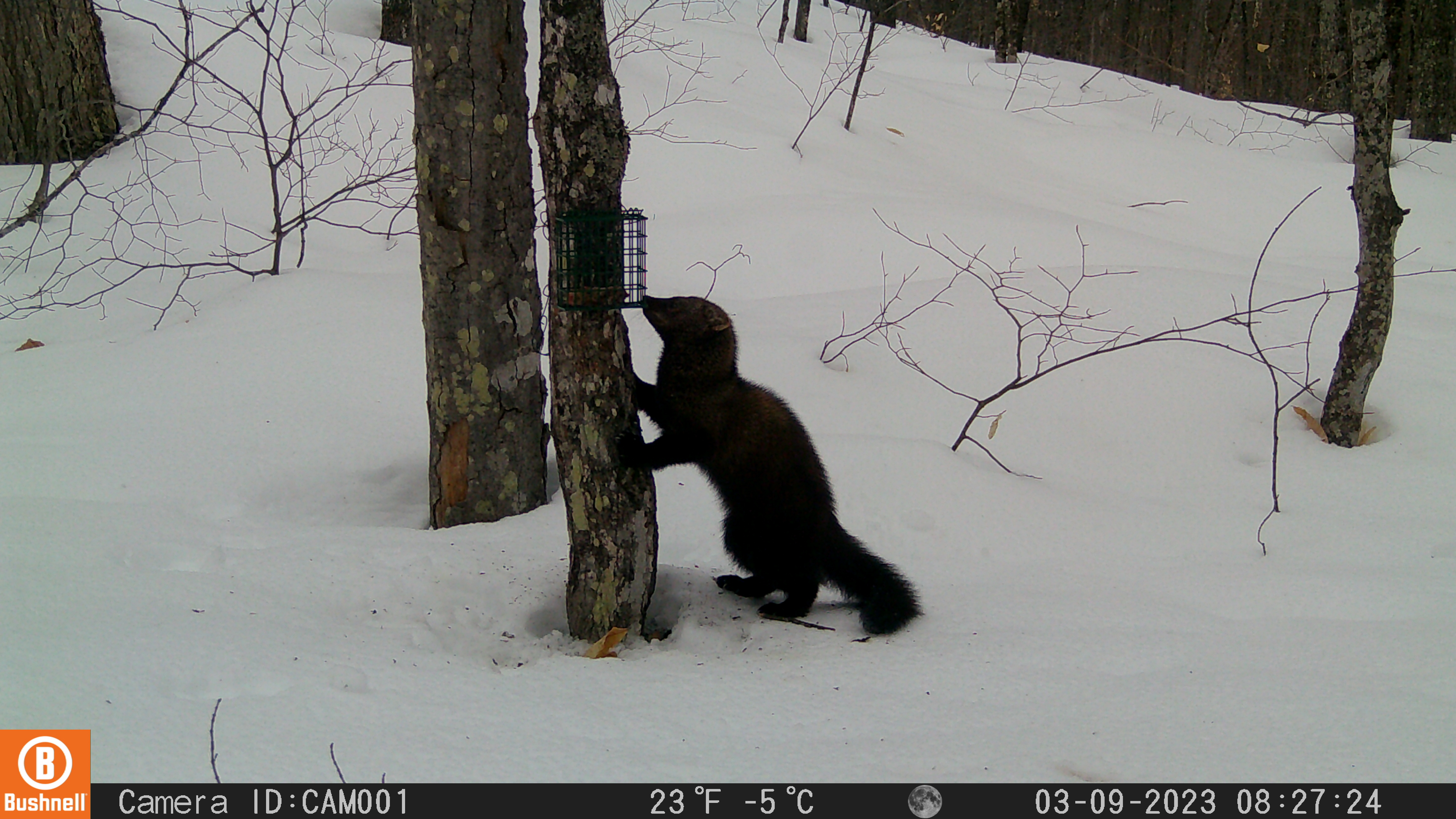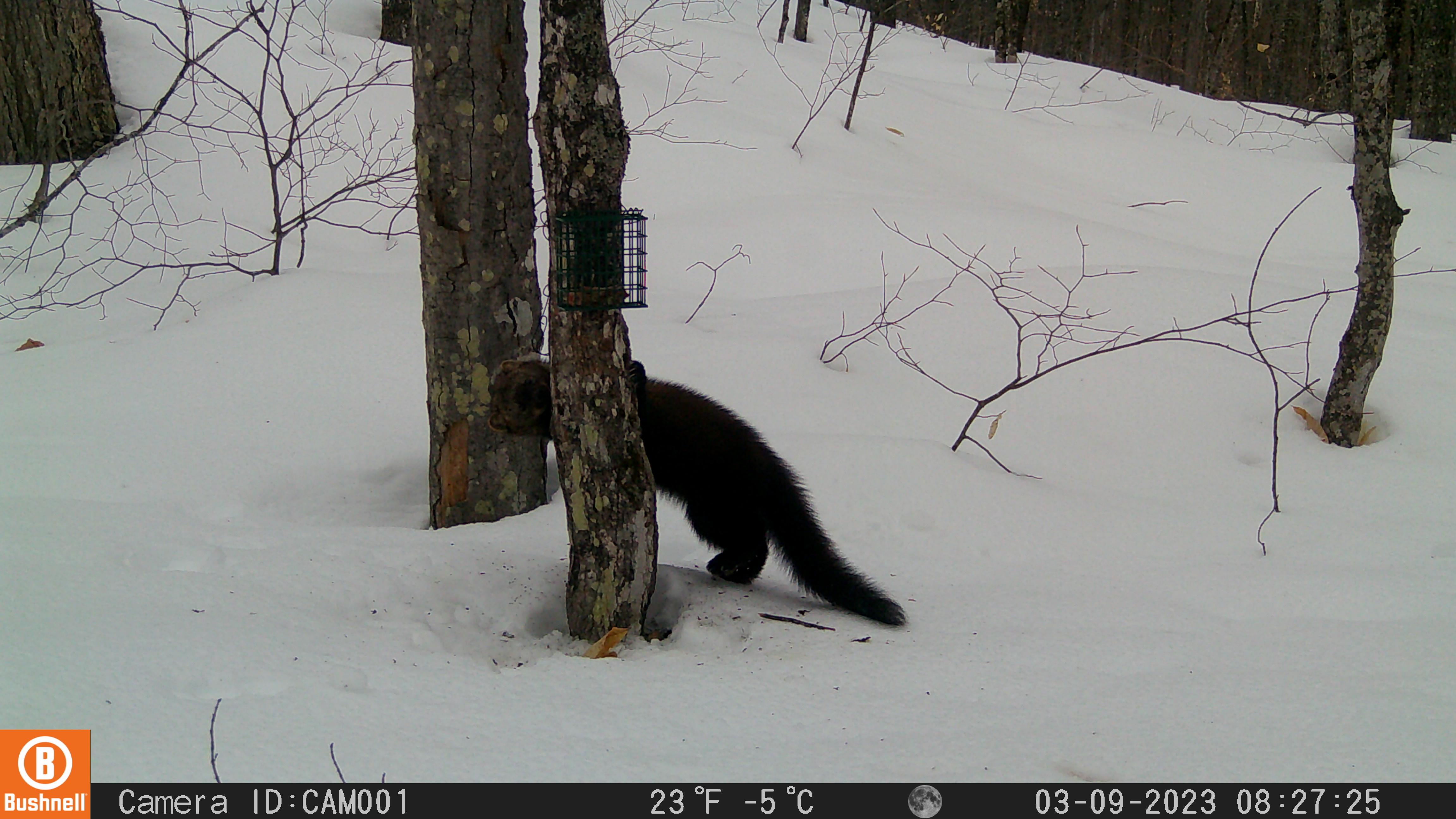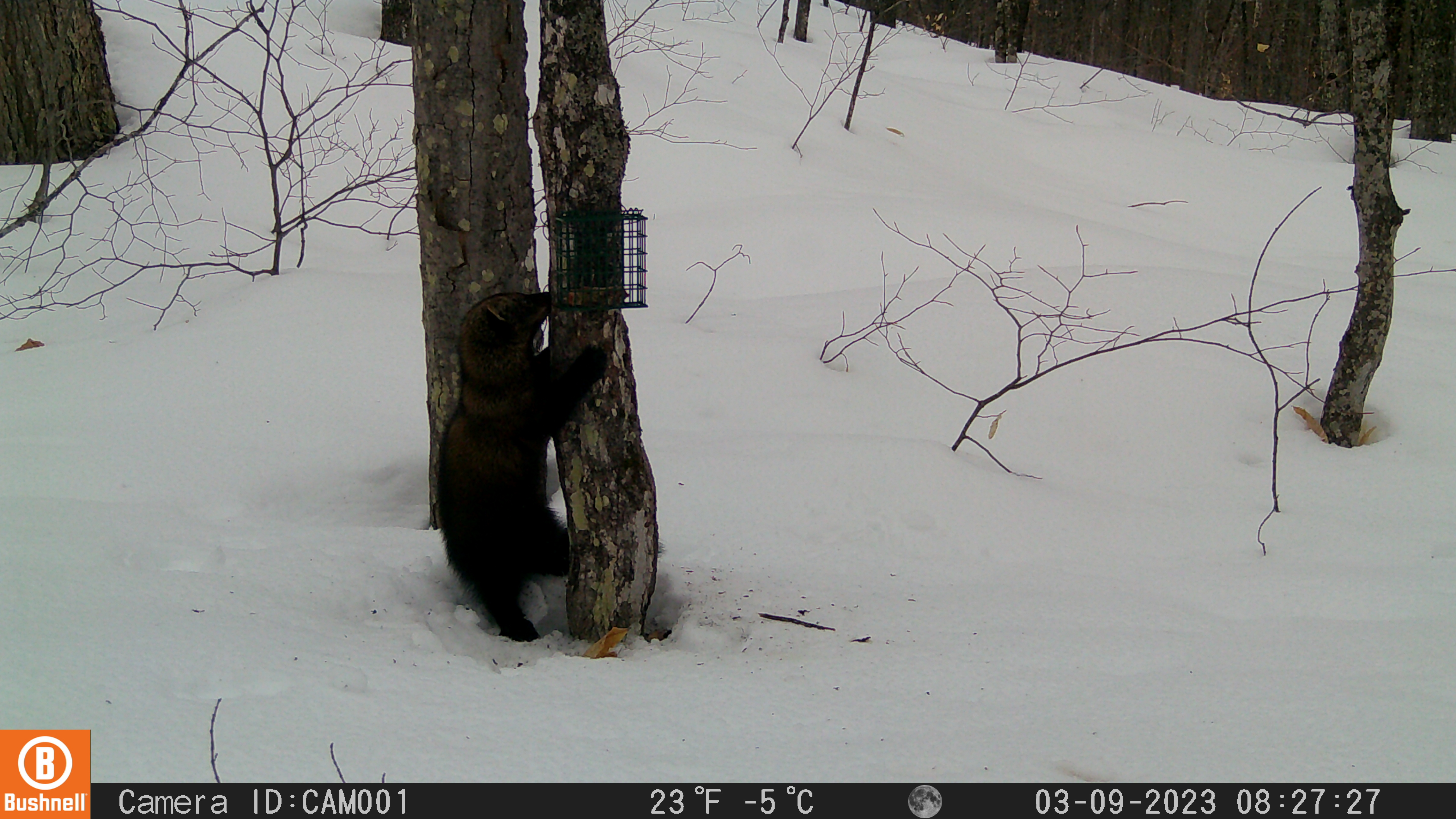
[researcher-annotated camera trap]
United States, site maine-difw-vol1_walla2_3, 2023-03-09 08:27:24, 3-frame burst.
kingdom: Animalia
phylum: Chordata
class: Mammalia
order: Carnivora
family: Mustelidae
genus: Pekania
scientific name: Pekania pennanti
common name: fisher